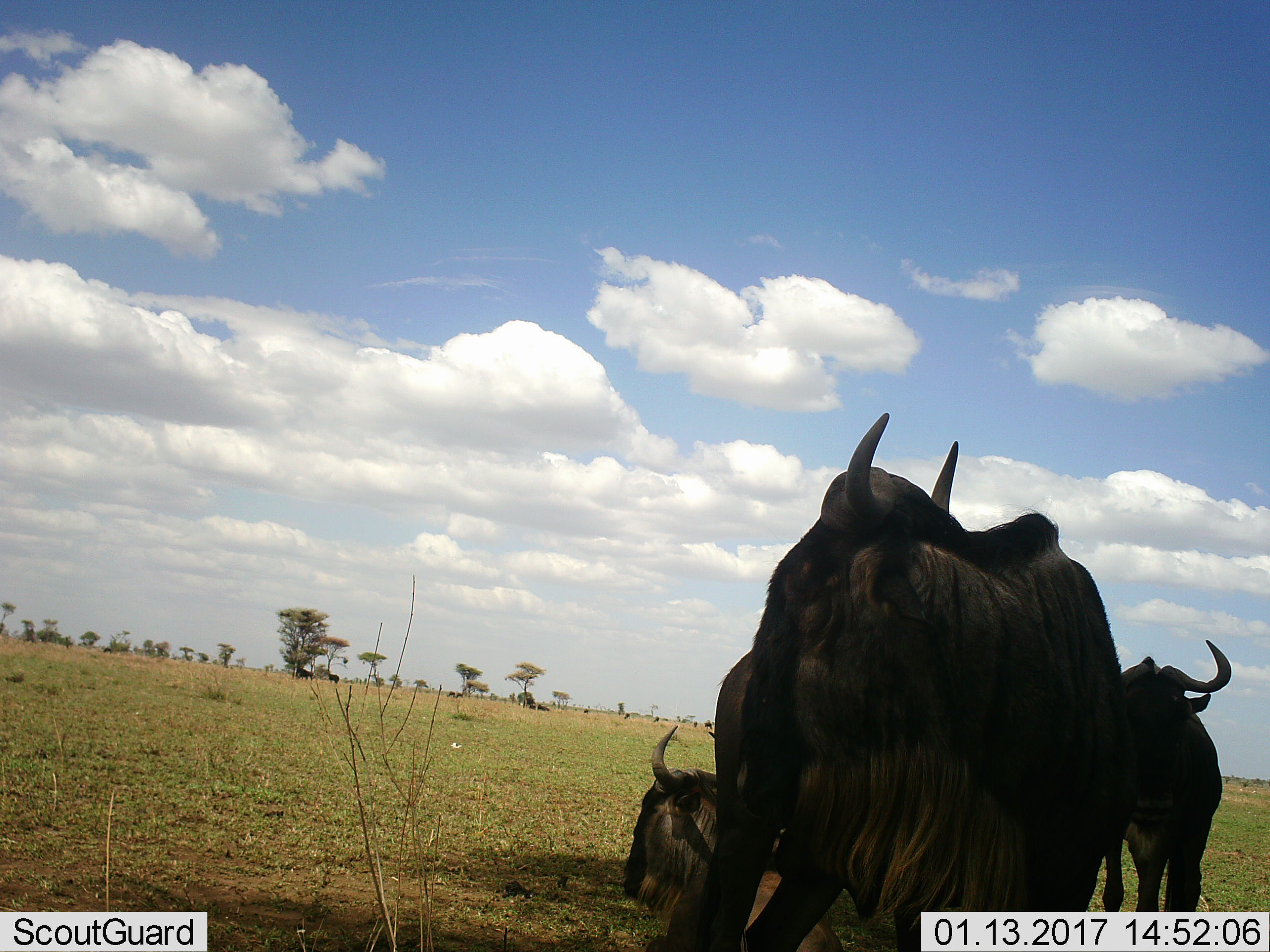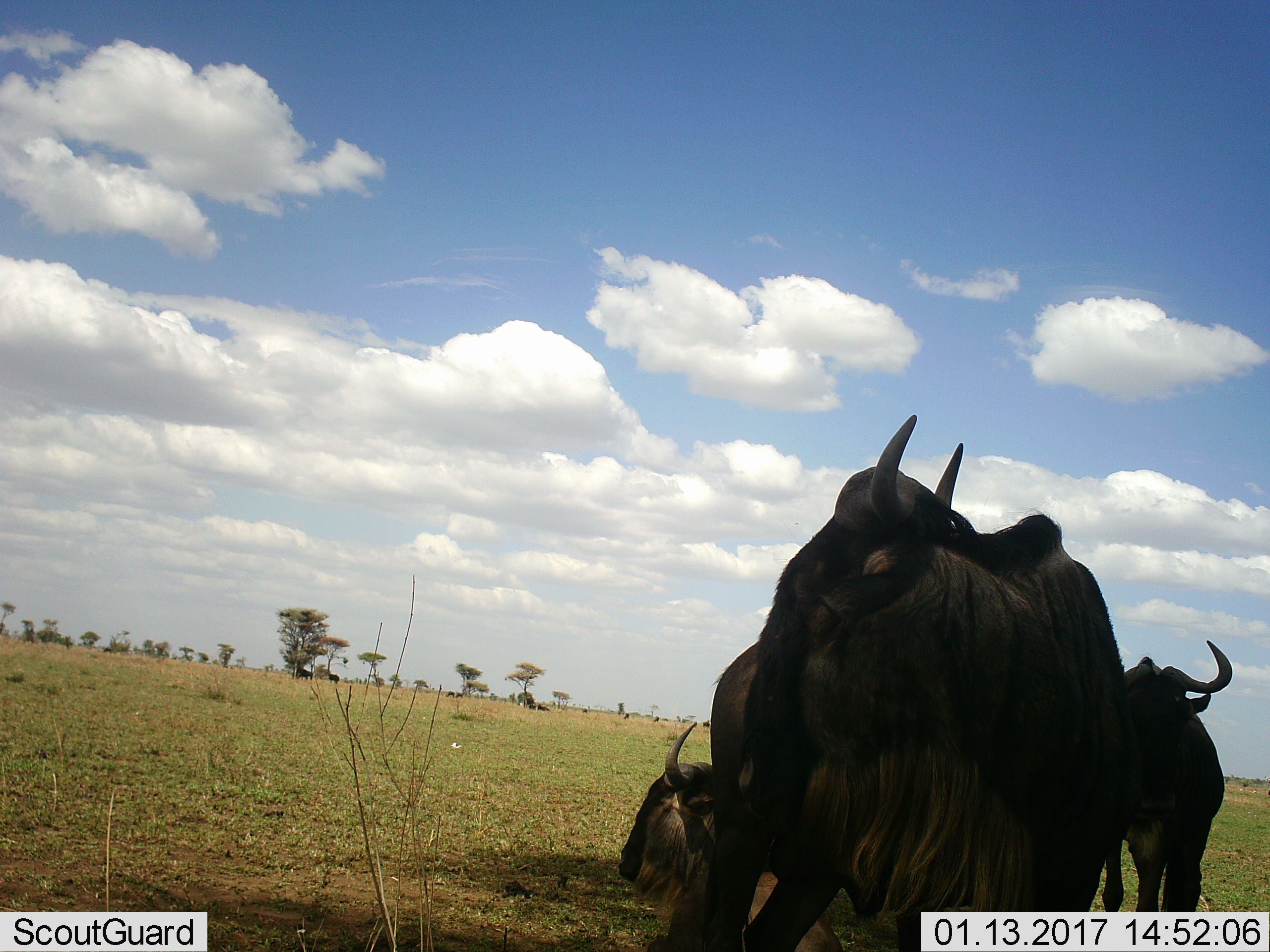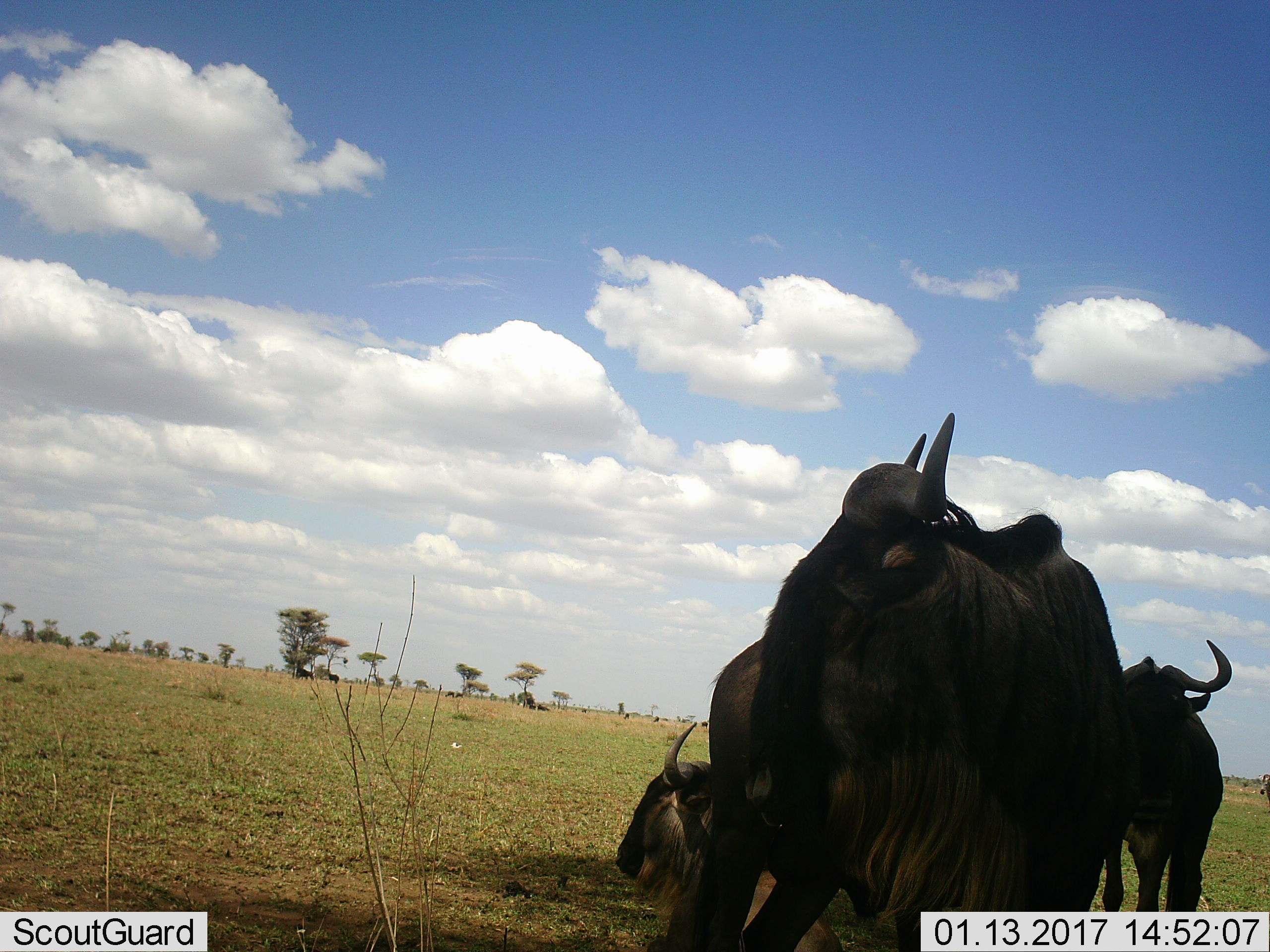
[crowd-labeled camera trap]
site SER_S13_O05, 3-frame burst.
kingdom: Animalia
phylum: Chordata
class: Mammalia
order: Artiodactyla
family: Bovidae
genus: Connochaetes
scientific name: Connochaetes taurinus taurinus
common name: blue wildebeest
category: wildebeestblue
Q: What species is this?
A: Wildebeestblue (blue wildebeest) (Connochaetes taurinus taurinus).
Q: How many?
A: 3.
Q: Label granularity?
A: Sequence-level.